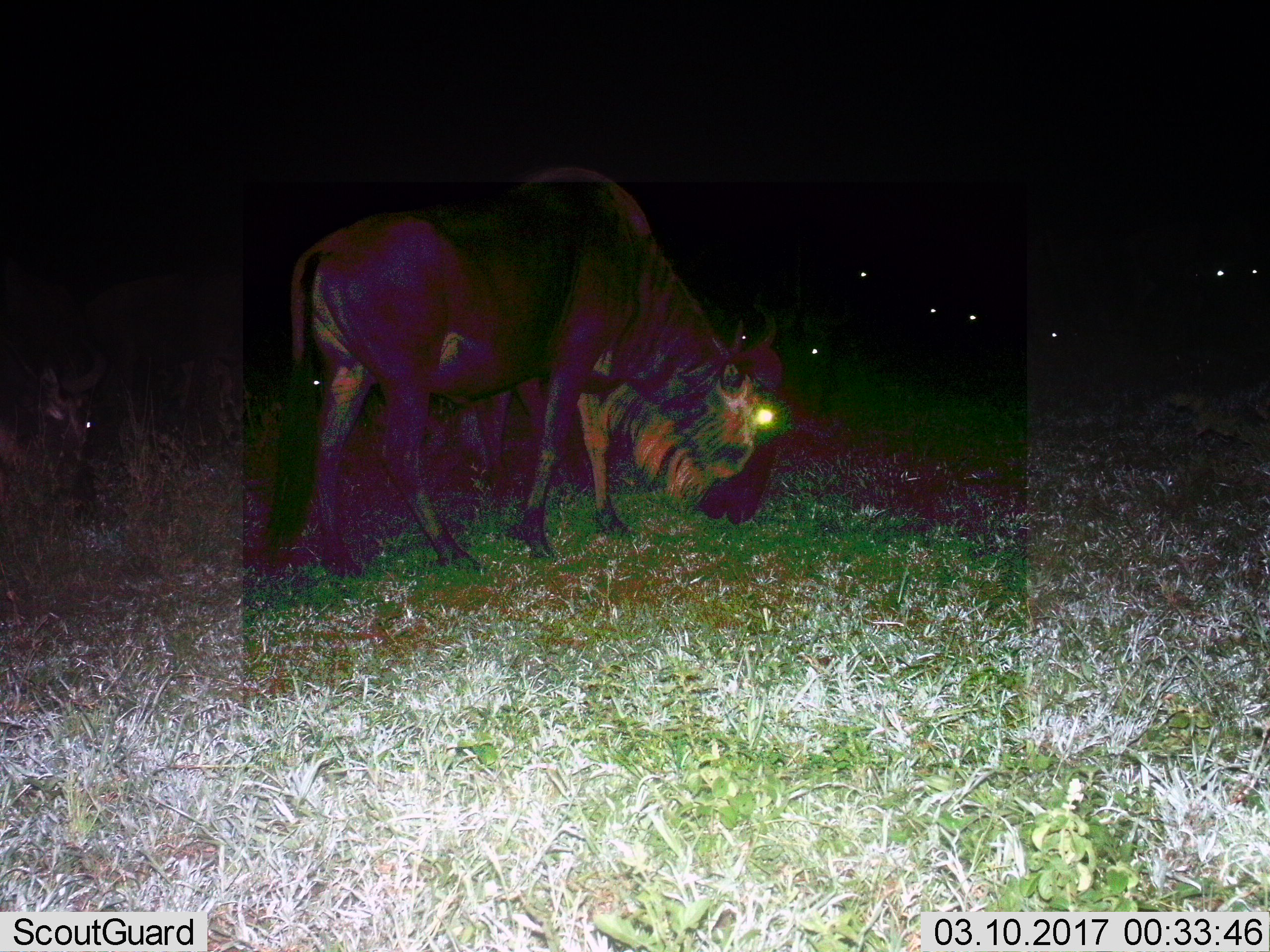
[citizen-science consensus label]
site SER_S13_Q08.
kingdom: Animalia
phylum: Chordata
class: Mammalia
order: Artiodactyla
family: Bovidae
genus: Connochaetes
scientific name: Connochaetes taurinus taurinus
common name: blue wildebeest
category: wildebeestblue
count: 4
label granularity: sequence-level